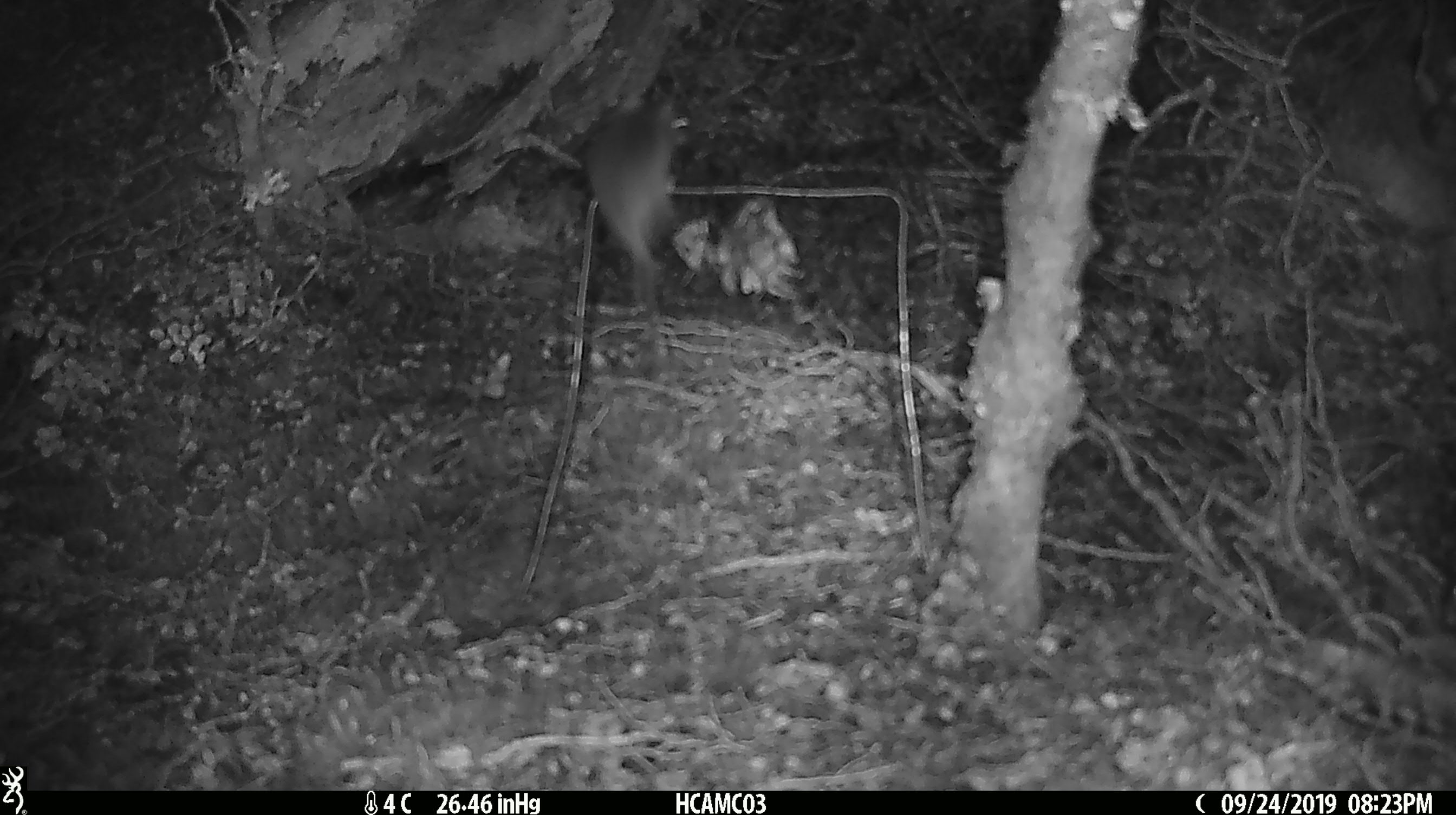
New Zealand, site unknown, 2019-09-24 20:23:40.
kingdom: Animalia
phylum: Chordata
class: Mammalia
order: Rodentia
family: Muridae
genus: Mus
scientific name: Mus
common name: mouse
Mouse (Mus).